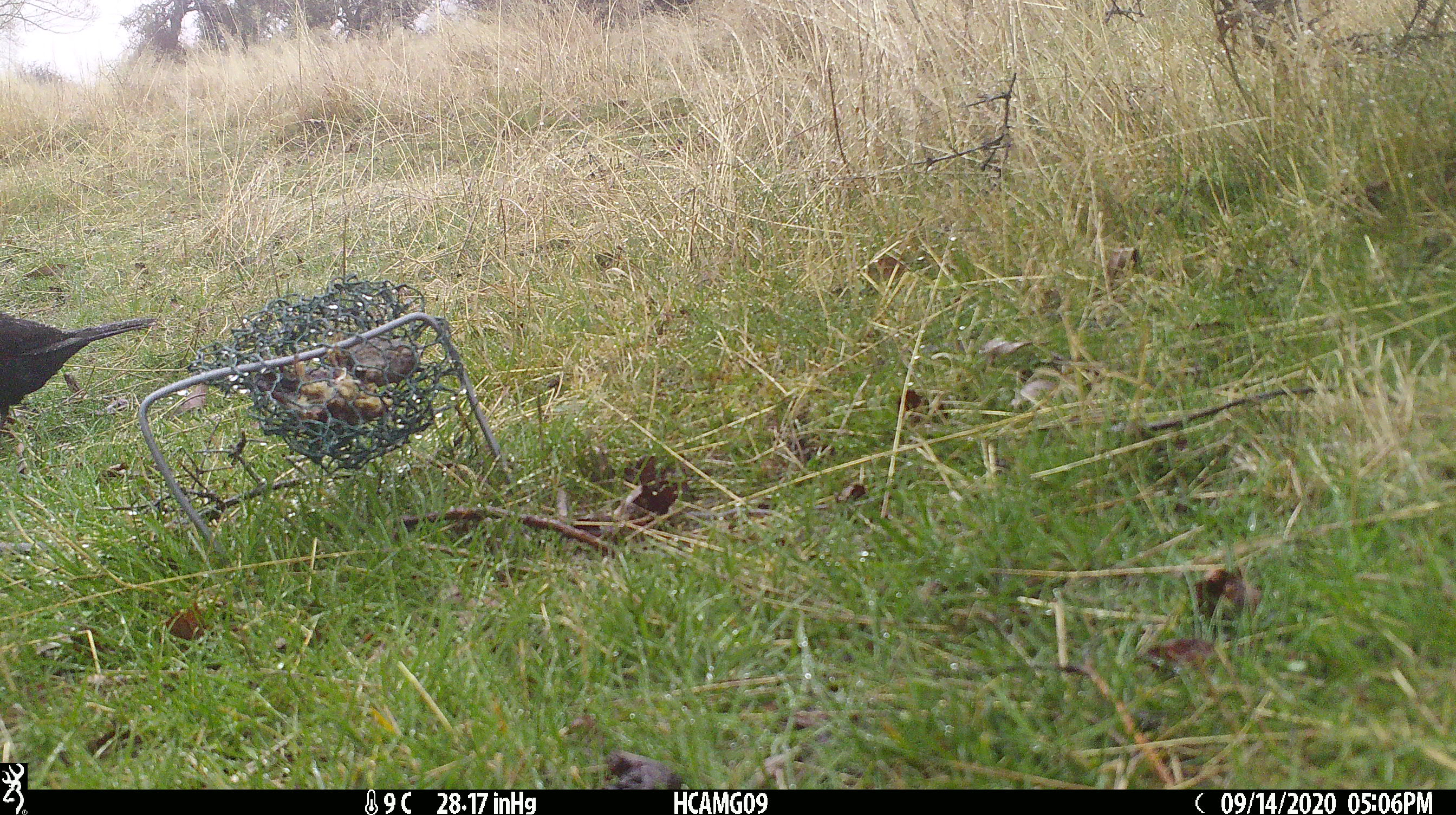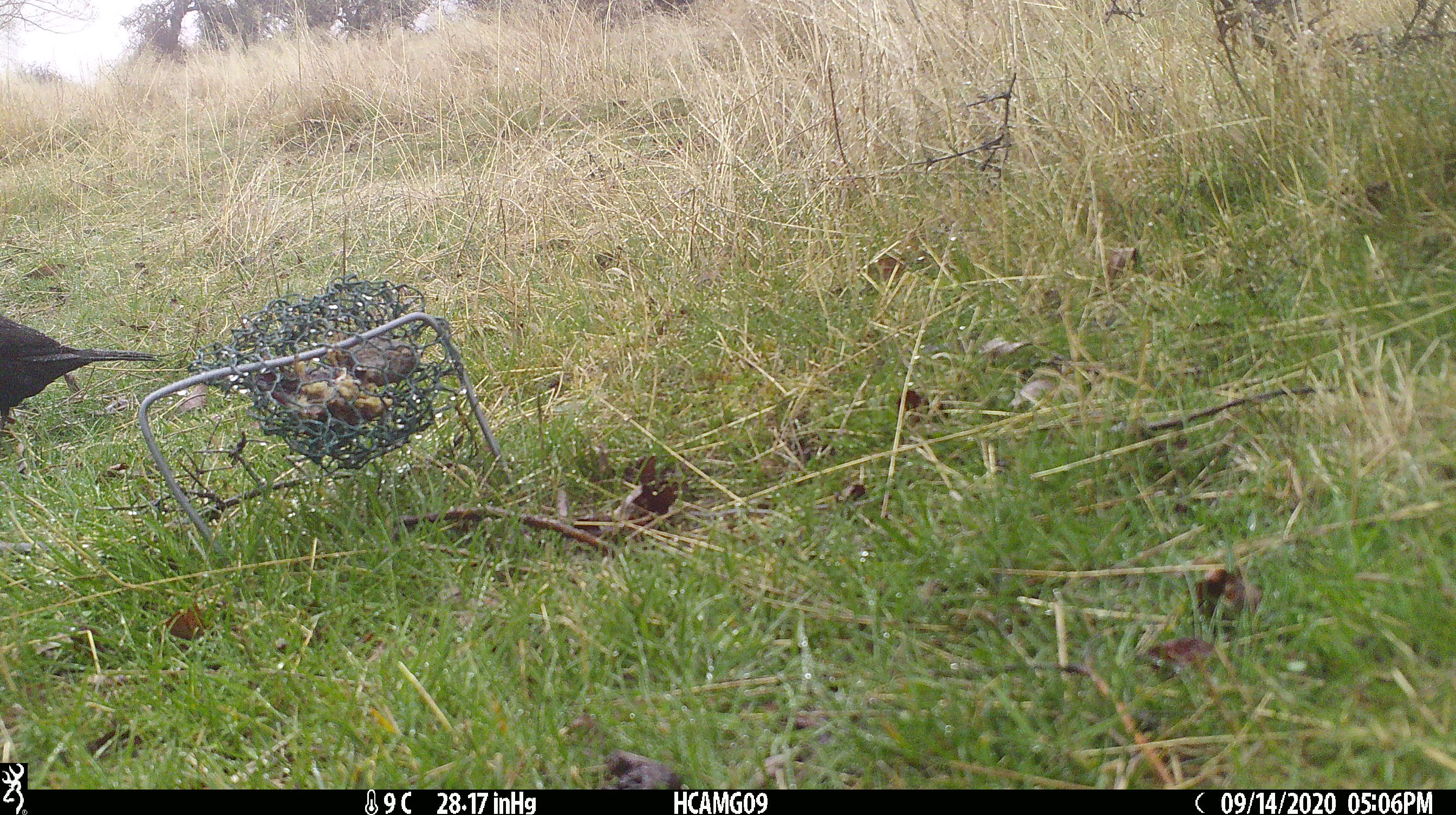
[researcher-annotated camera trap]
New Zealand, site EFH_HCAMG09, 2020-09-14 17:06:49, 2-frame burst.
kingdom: Animalia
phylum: Chordata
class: Aves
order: Passeriformes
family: Turdidae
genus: Turdus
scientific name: Turdus merula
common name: eurasian blackbird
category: blackbird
Blackbird (eurasian blackbird) (Turdus merula).